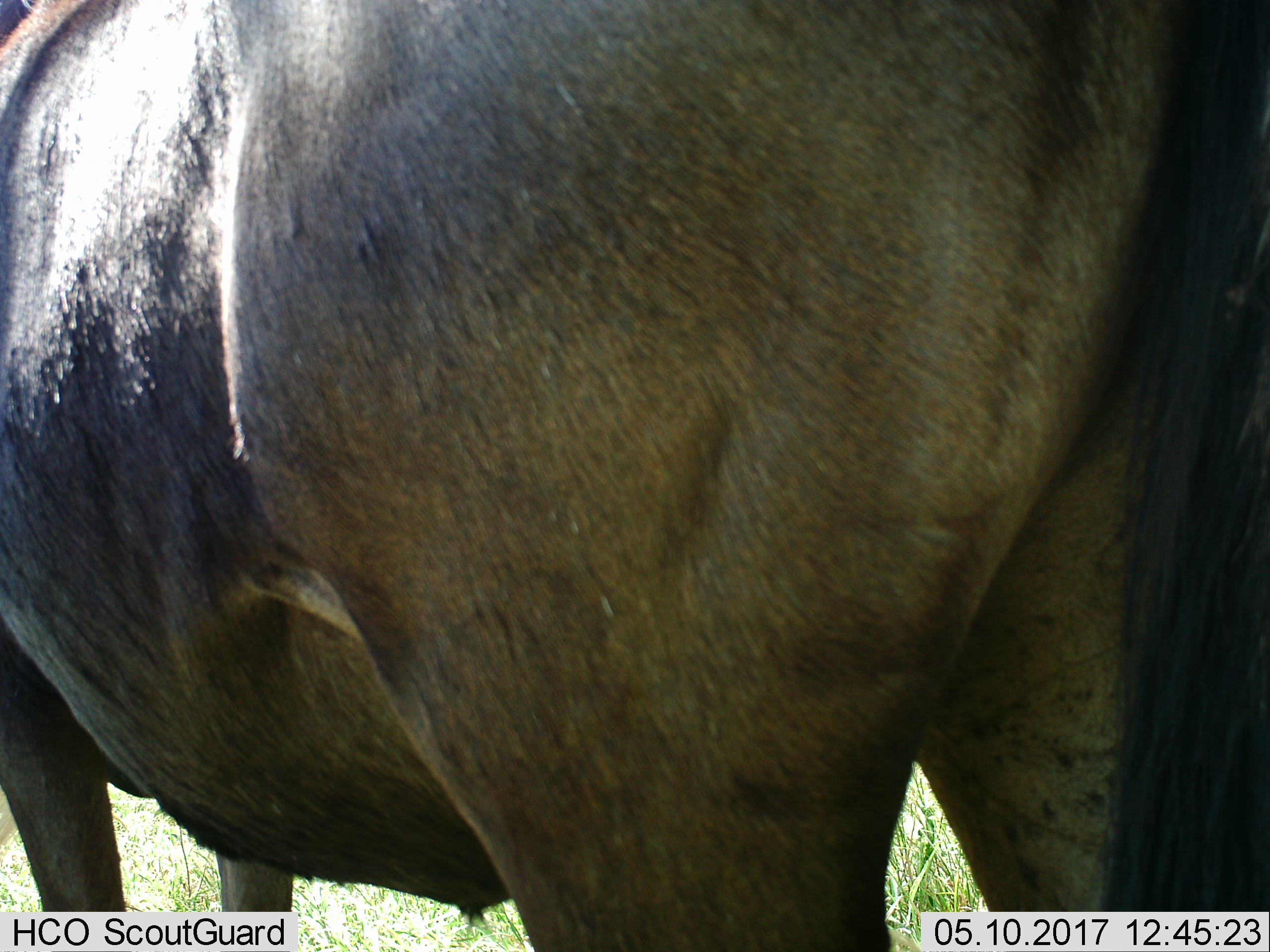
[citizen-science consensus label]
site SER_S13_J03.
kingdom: Animalia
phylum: Chordata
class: Mammalia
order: Artiodactyla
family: Bovidae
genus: Connochaetes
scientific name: Connochaetes taurinus taurinus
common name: blue wildebeest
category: wildebeestblue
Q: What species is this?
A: Wildebeestblue (blue wildebeest) (Connochaetes taurinus taurinus).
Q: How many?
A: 1.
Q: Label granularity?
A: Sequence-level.